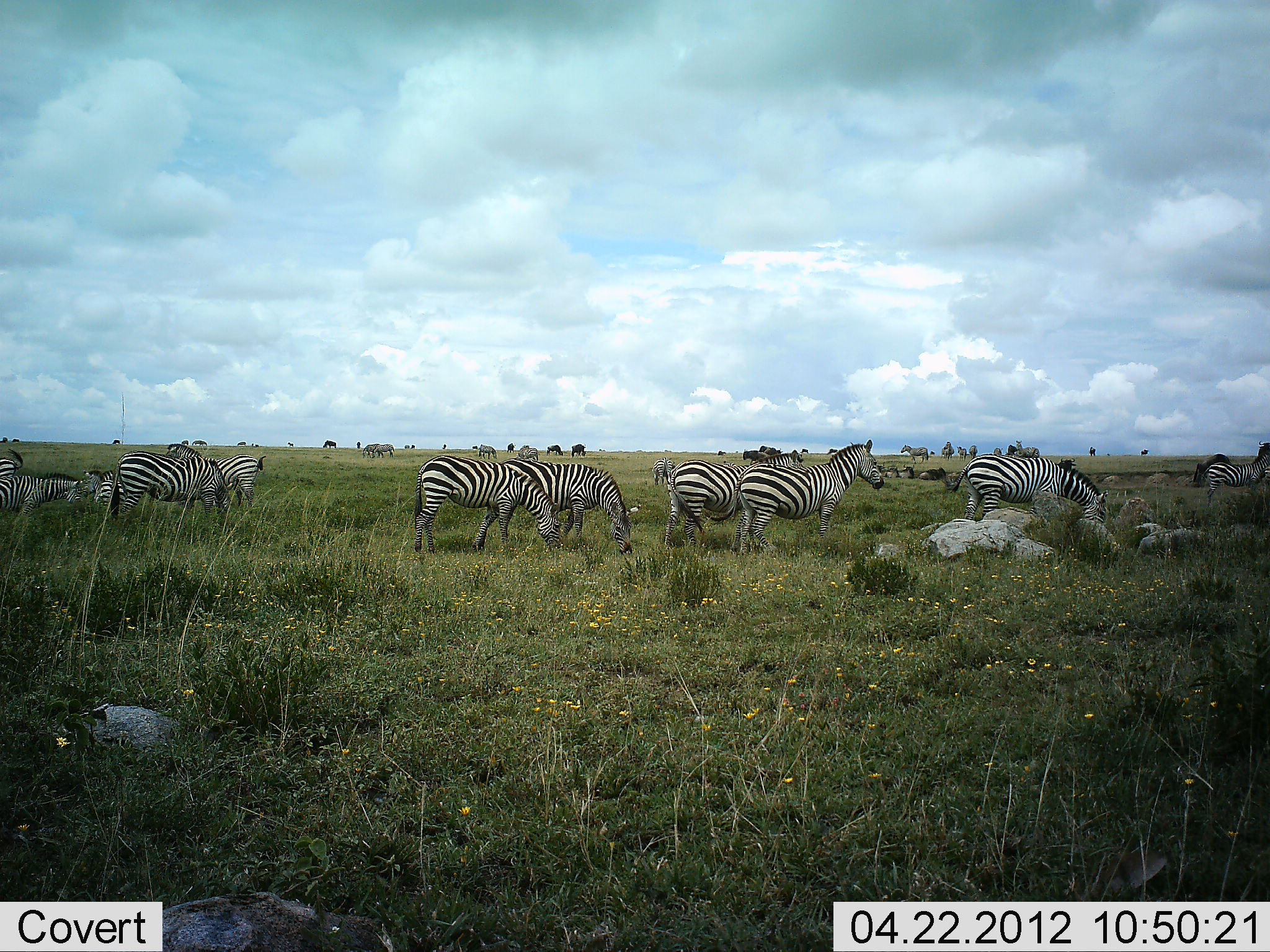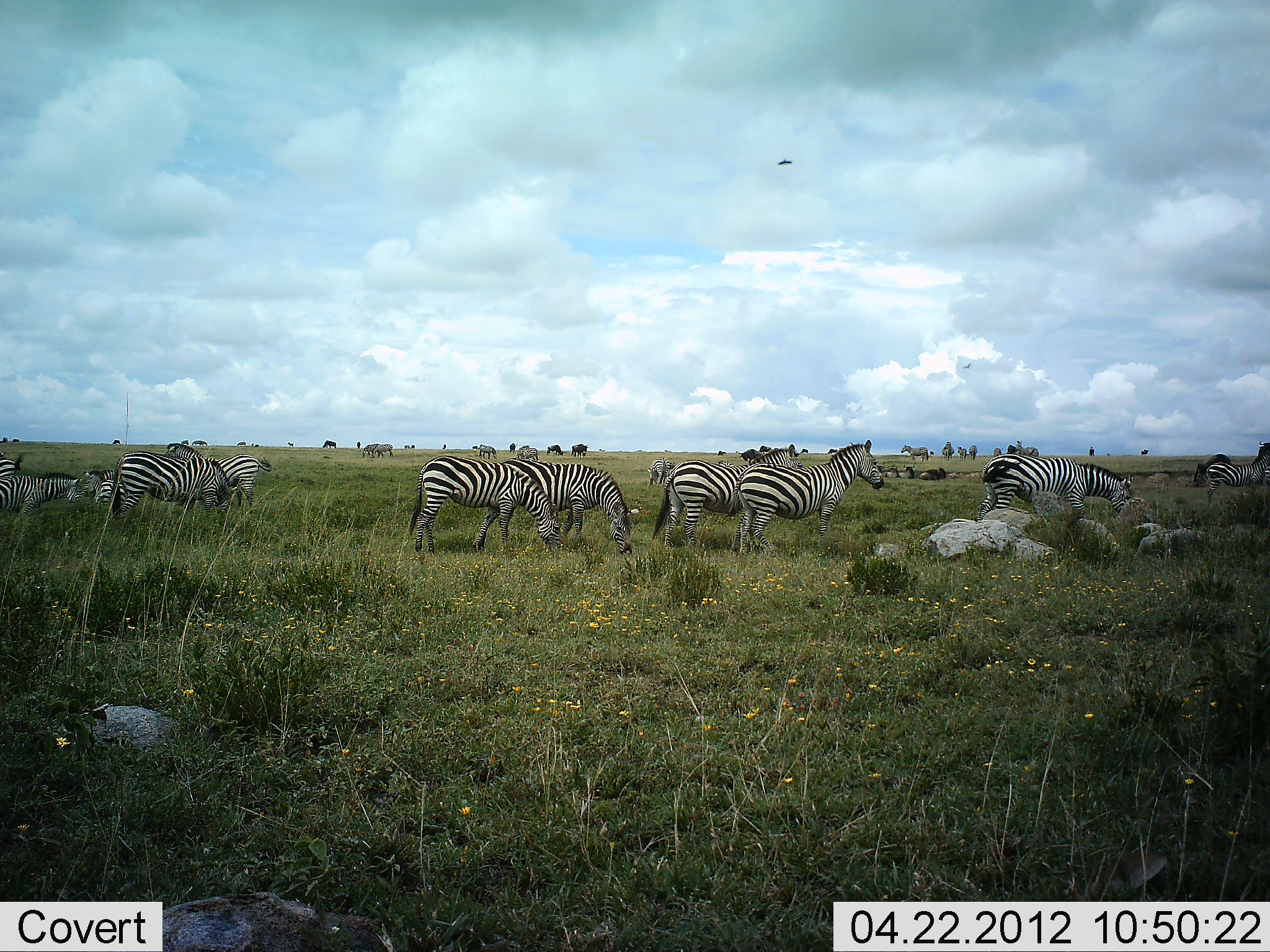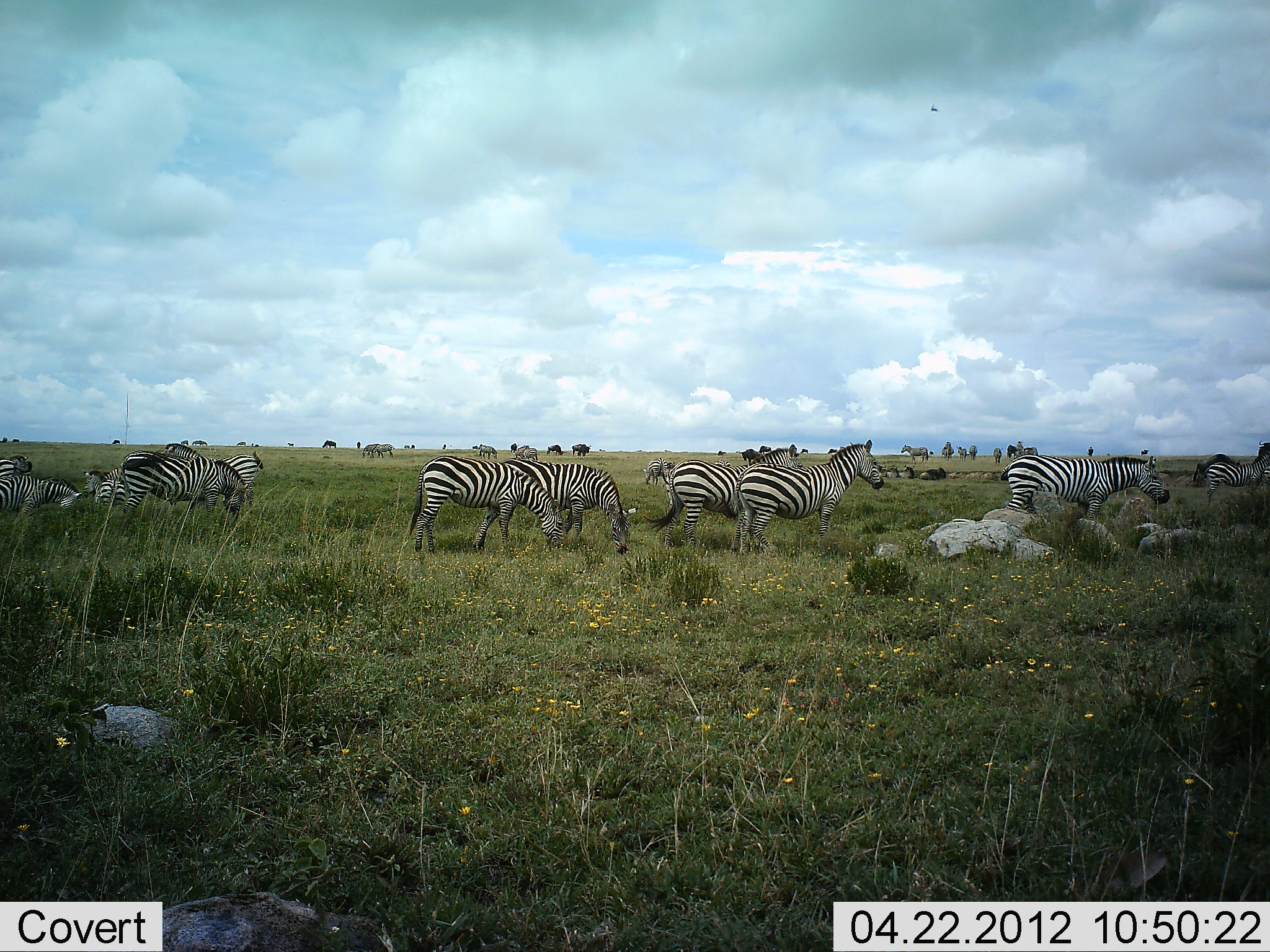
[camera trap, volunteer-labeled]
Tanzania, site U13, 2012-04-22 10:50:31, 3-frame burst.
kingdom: Animalia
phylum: Chordata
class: Mammalia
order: Perissodactyla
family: Equidae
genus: Equus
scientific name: Equus quagga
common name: plains zebra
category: zebra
Zebra (plains zebra) (Equus quagga), count 11-50. Behavior (volunteer vote fractions): standing 78%, resting 4%, moving 43%, interacting 0%. Young present (vote fraction): 4%. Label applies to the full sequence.